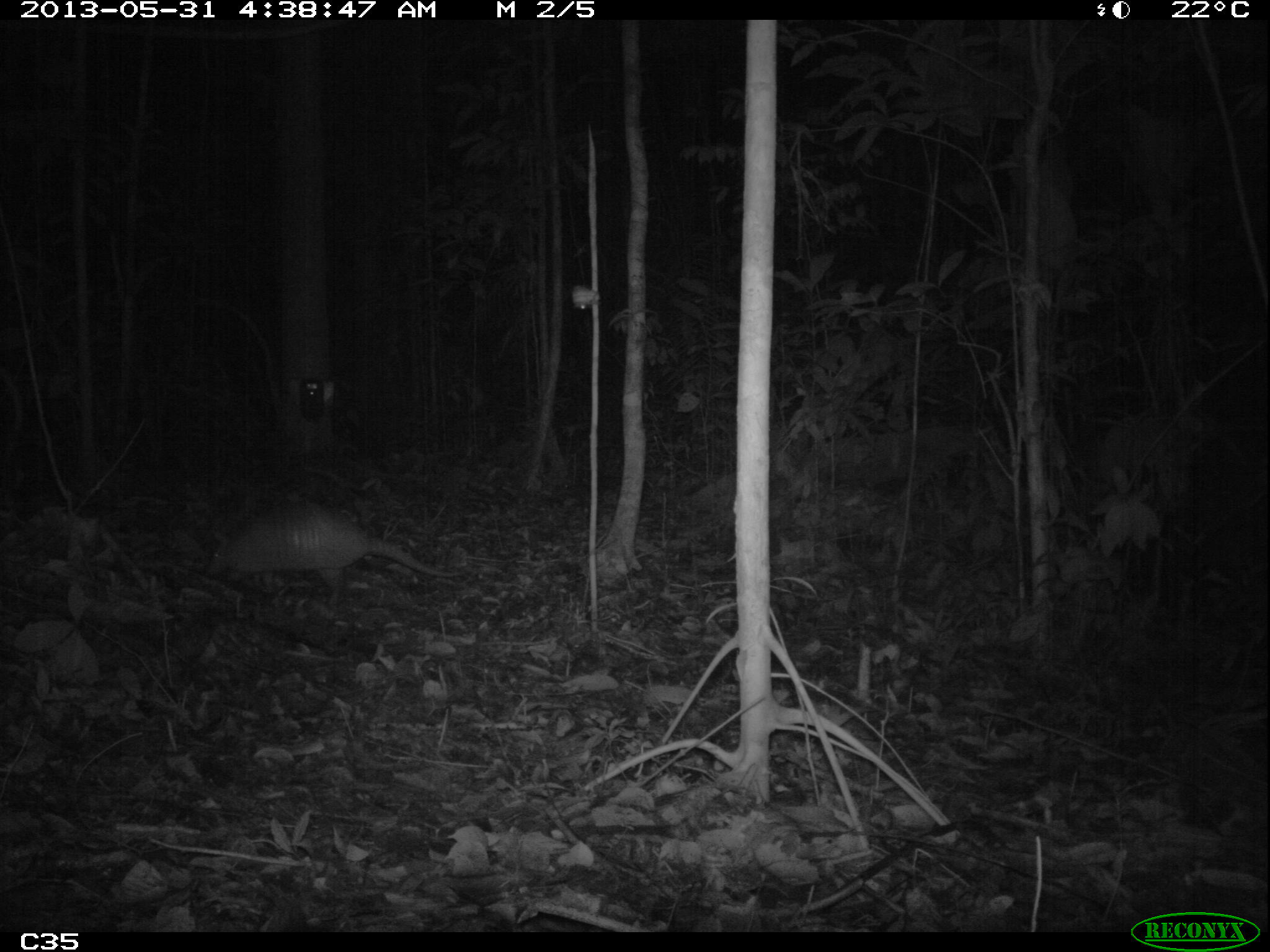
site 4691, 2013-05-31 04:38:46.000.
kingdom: Animalia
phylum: Chordata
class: Mammalia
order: Cingulata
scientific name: Cingulata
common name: armadillo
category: unknown armadillo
Unknown armadillo (armadillo) (Cingulata), count 1, age adult, sex male.